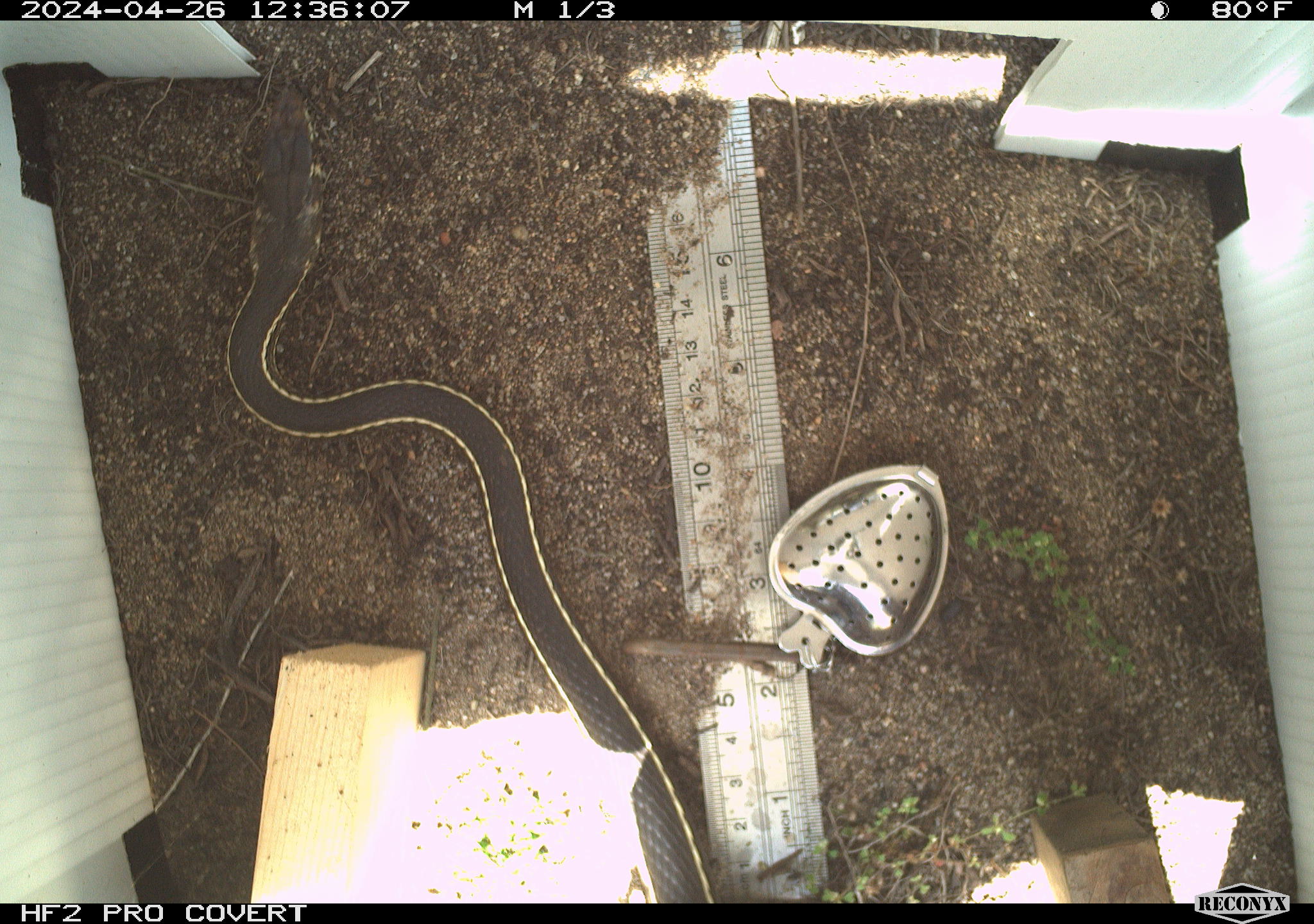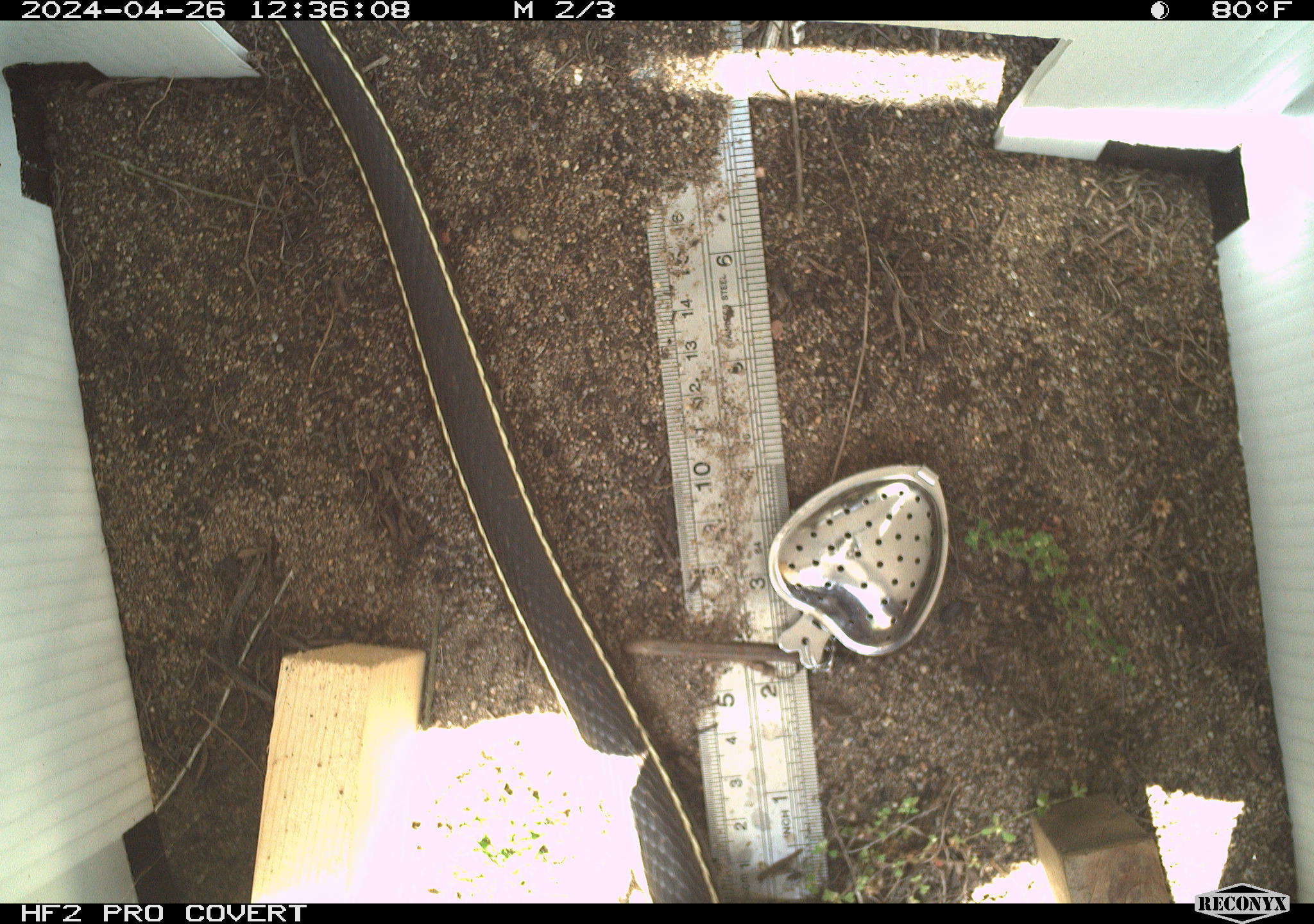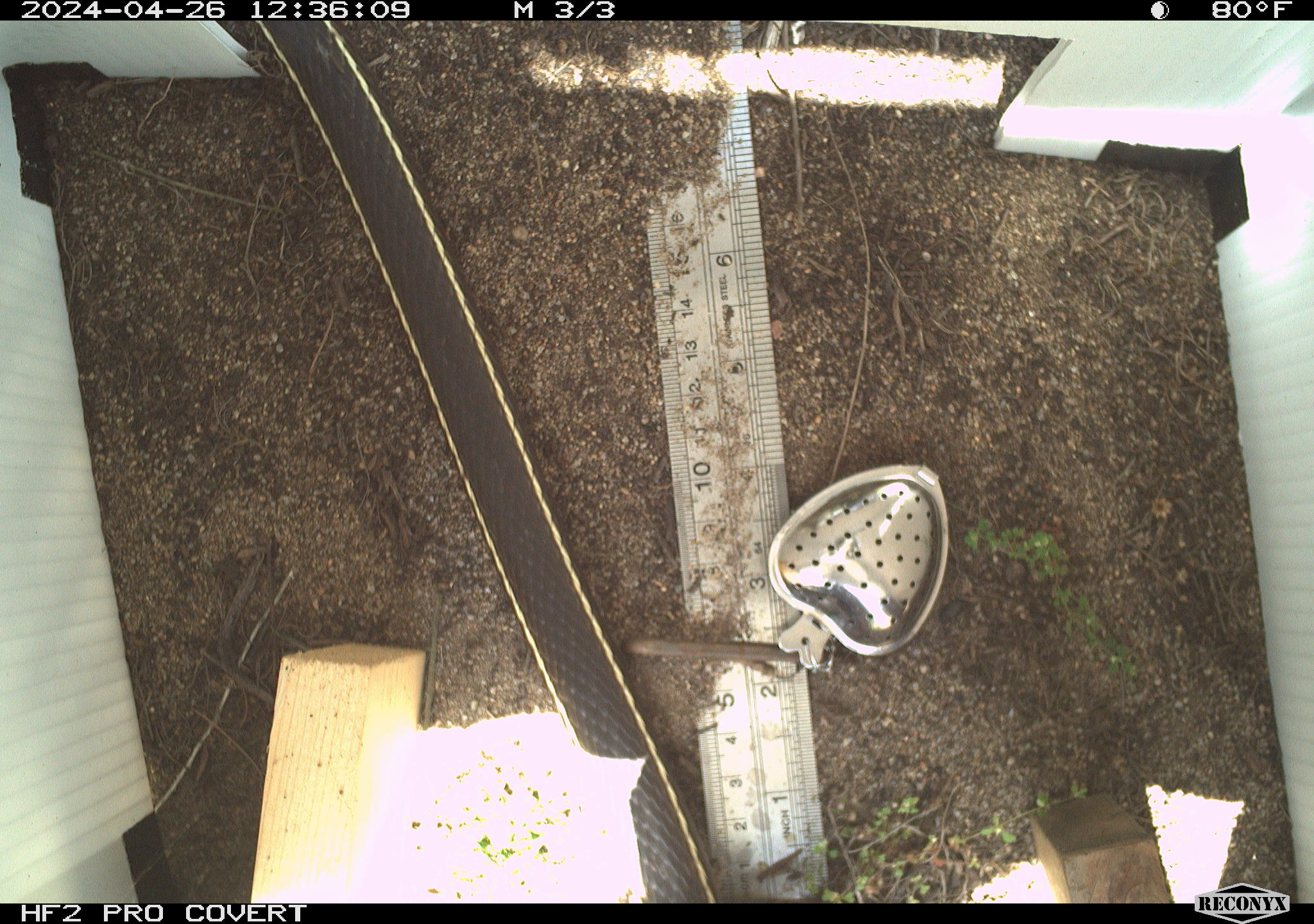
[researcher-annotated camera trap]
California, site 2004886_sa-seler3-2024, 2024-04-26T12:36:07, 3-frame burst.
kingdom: Animalia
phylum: Chordata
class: Reptilia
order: Squamata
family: Colubridae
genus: Masticophis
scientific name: Masticophis lateralis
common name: striped racer